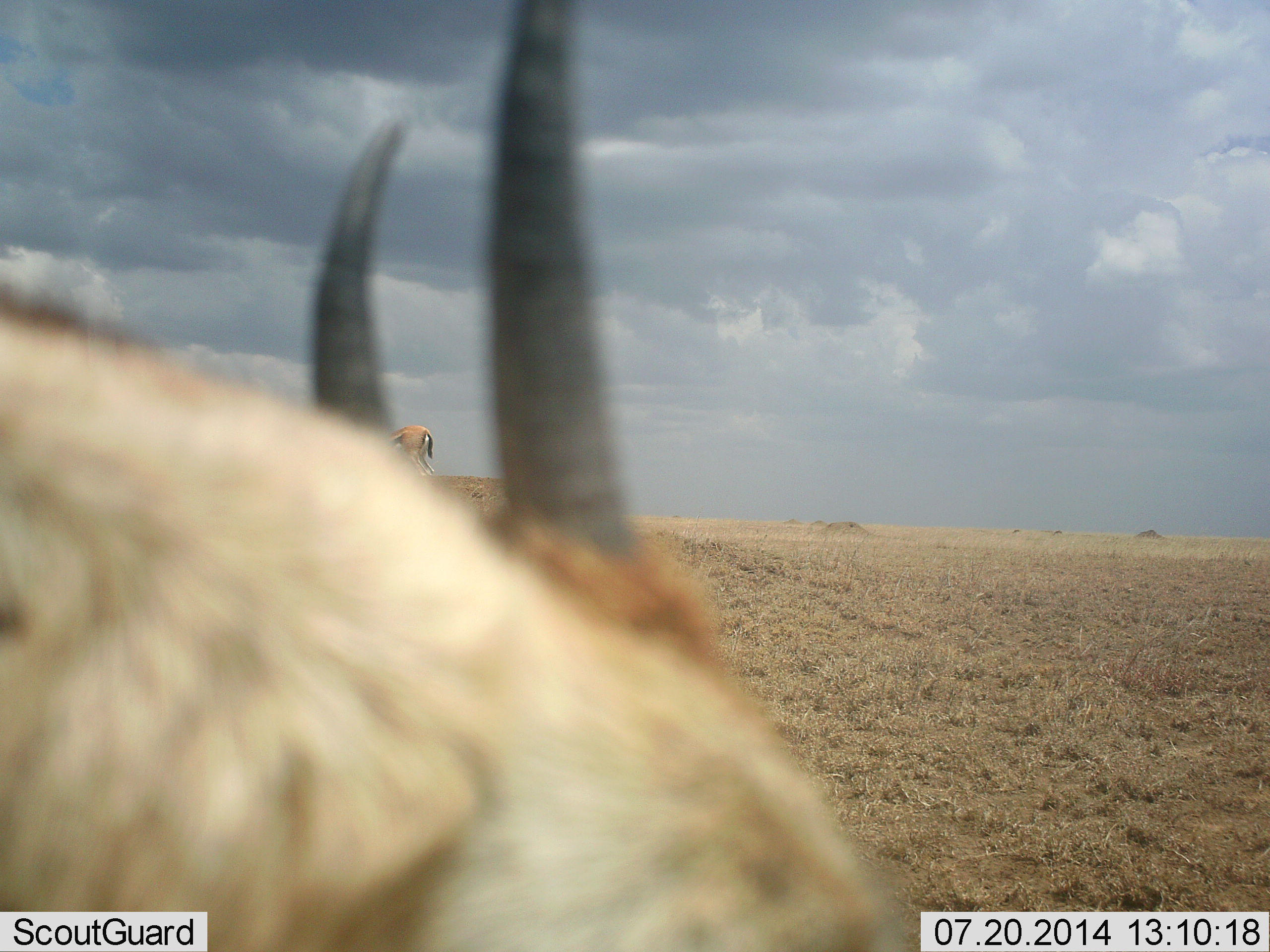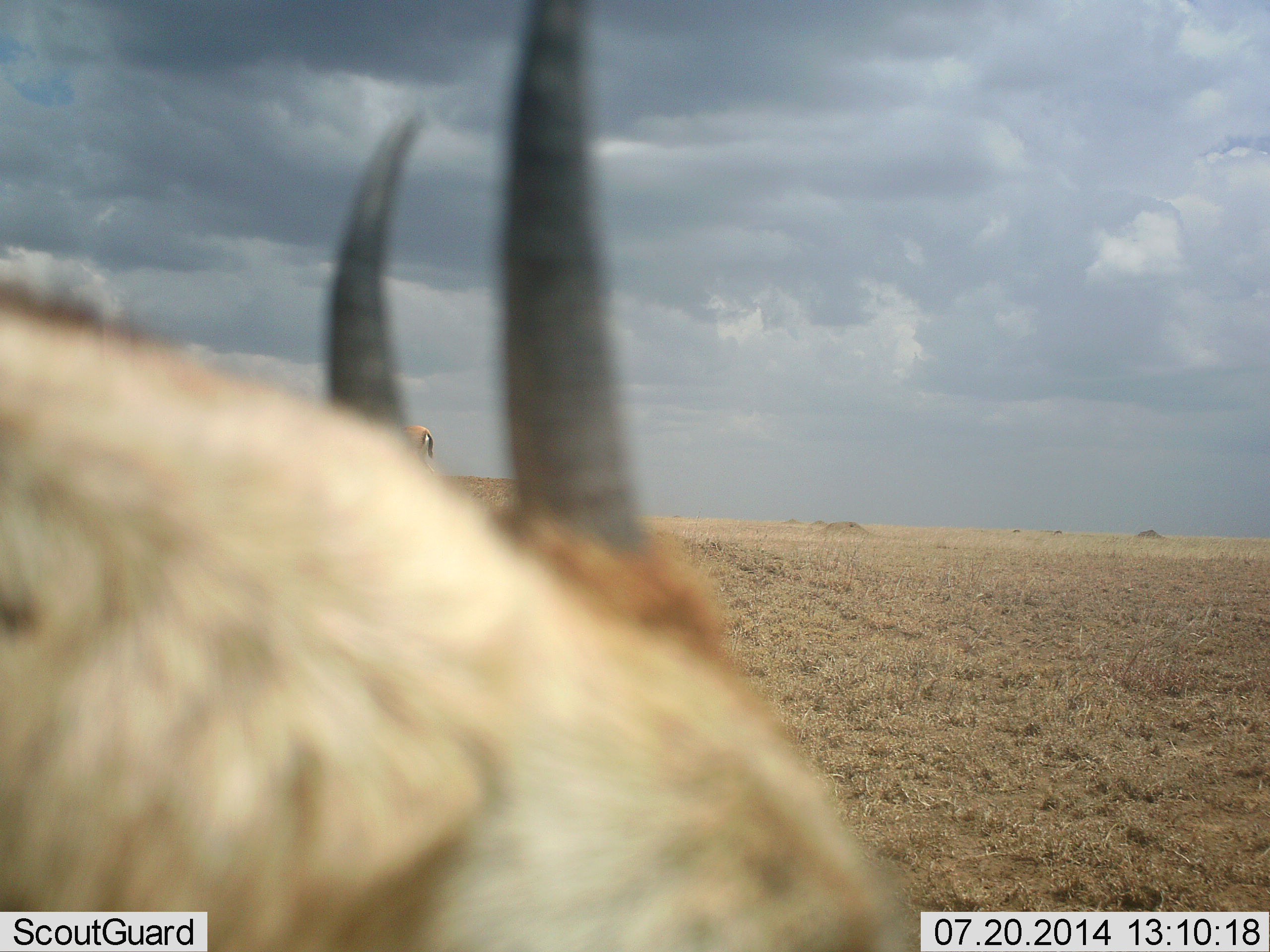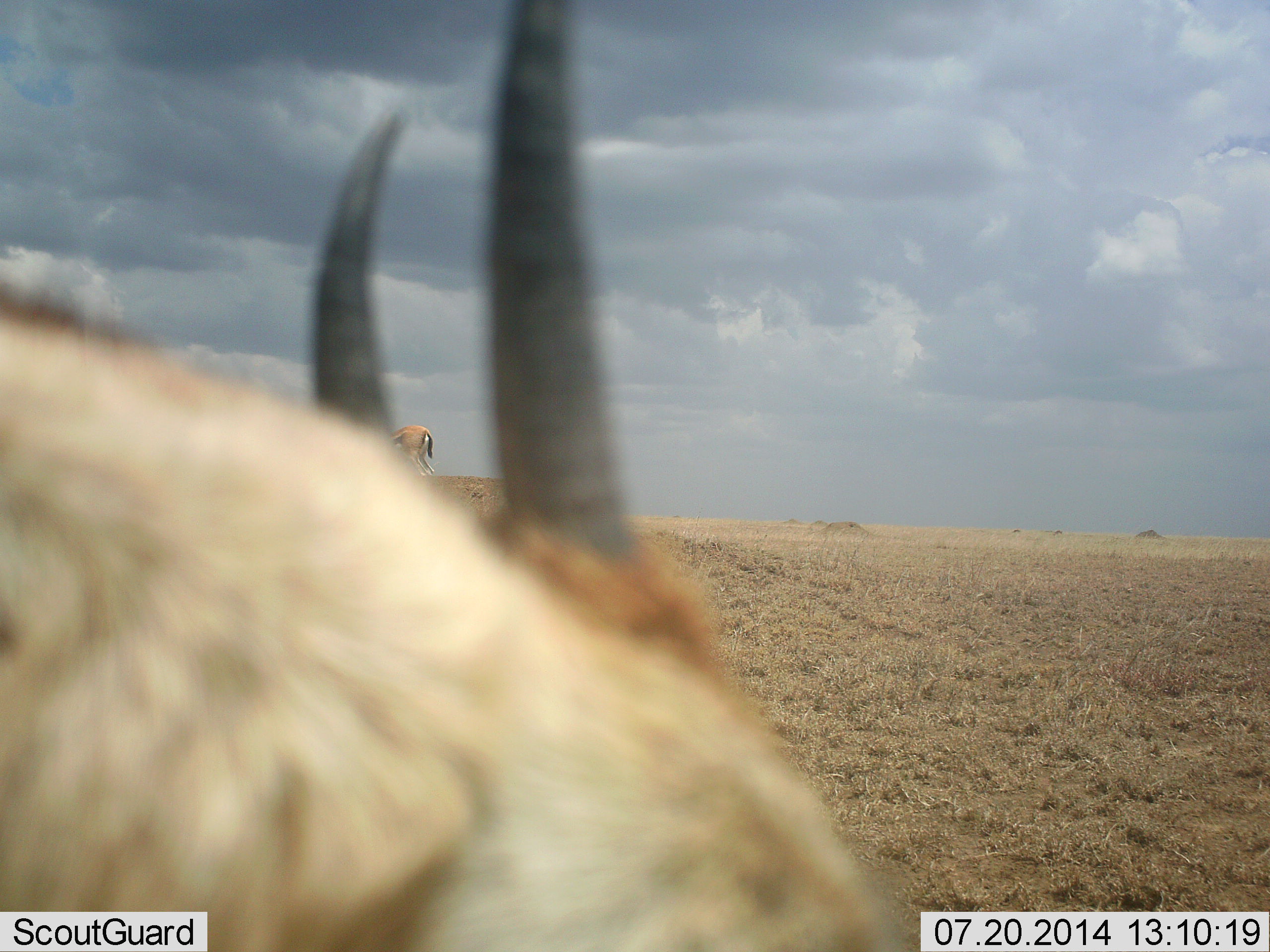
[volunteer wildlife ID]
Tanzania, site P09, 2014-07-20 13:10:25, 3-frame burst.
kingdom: Animalia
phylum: Chordata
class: Mammalia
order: Artiodactyla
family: Bovidae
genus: Eudorcas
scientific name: Eudorcas thomsonii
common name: thomson's gazelle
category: gazellethomsons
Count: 2.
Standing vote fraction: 80%.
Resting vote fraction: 10%.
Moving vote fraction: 0%.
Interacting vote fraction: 0%.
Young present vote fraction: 0%.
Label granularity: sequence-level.